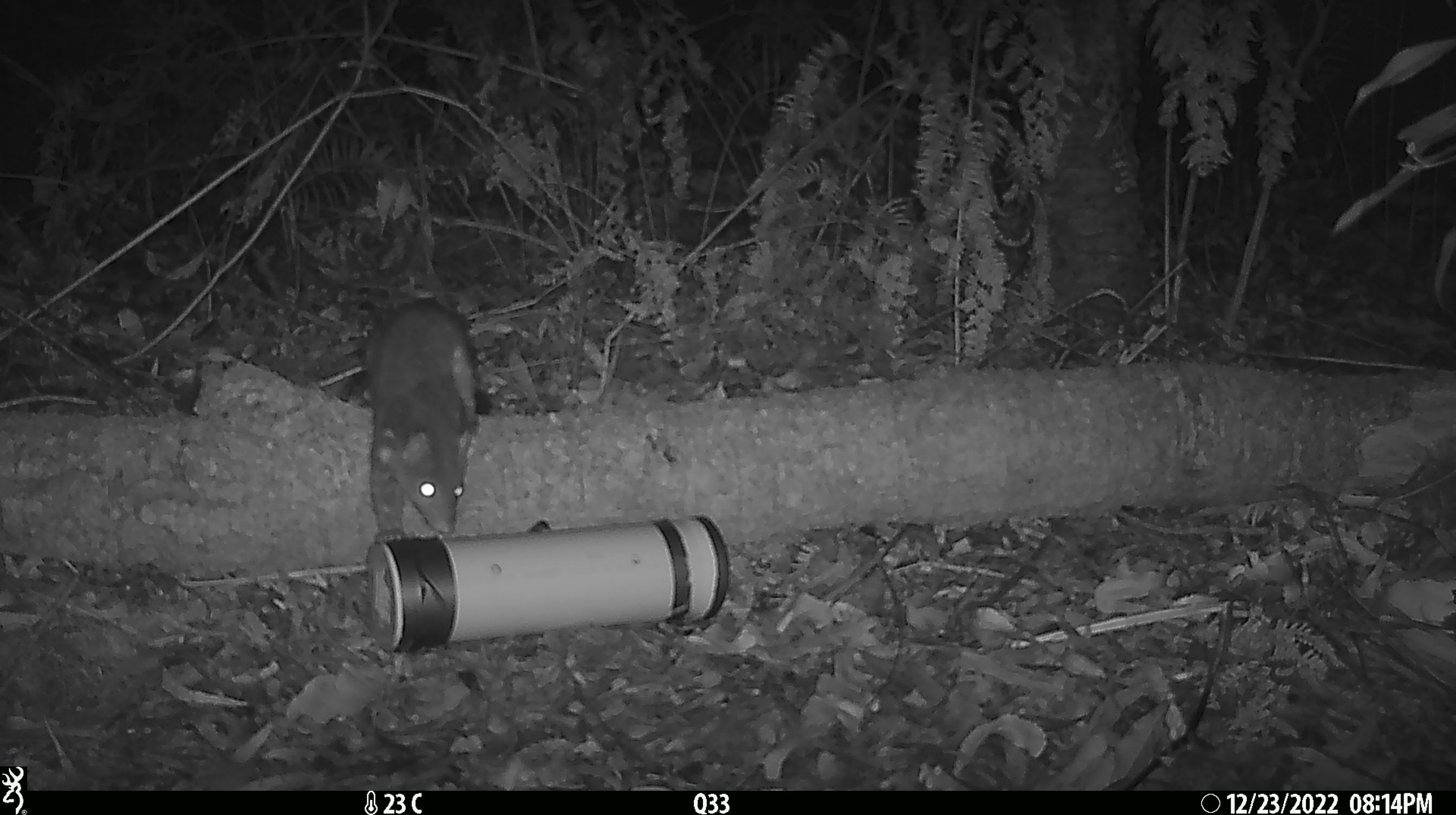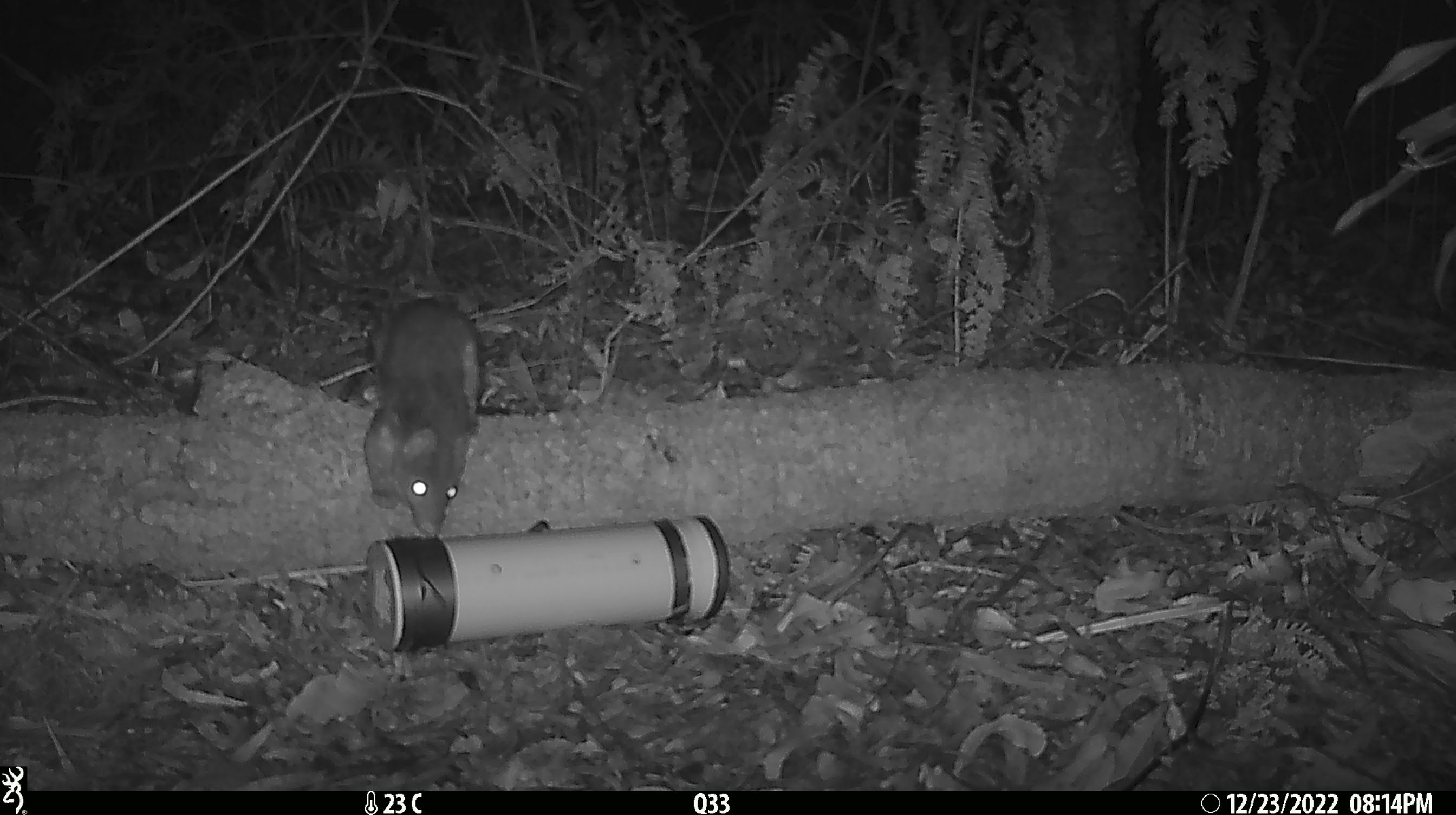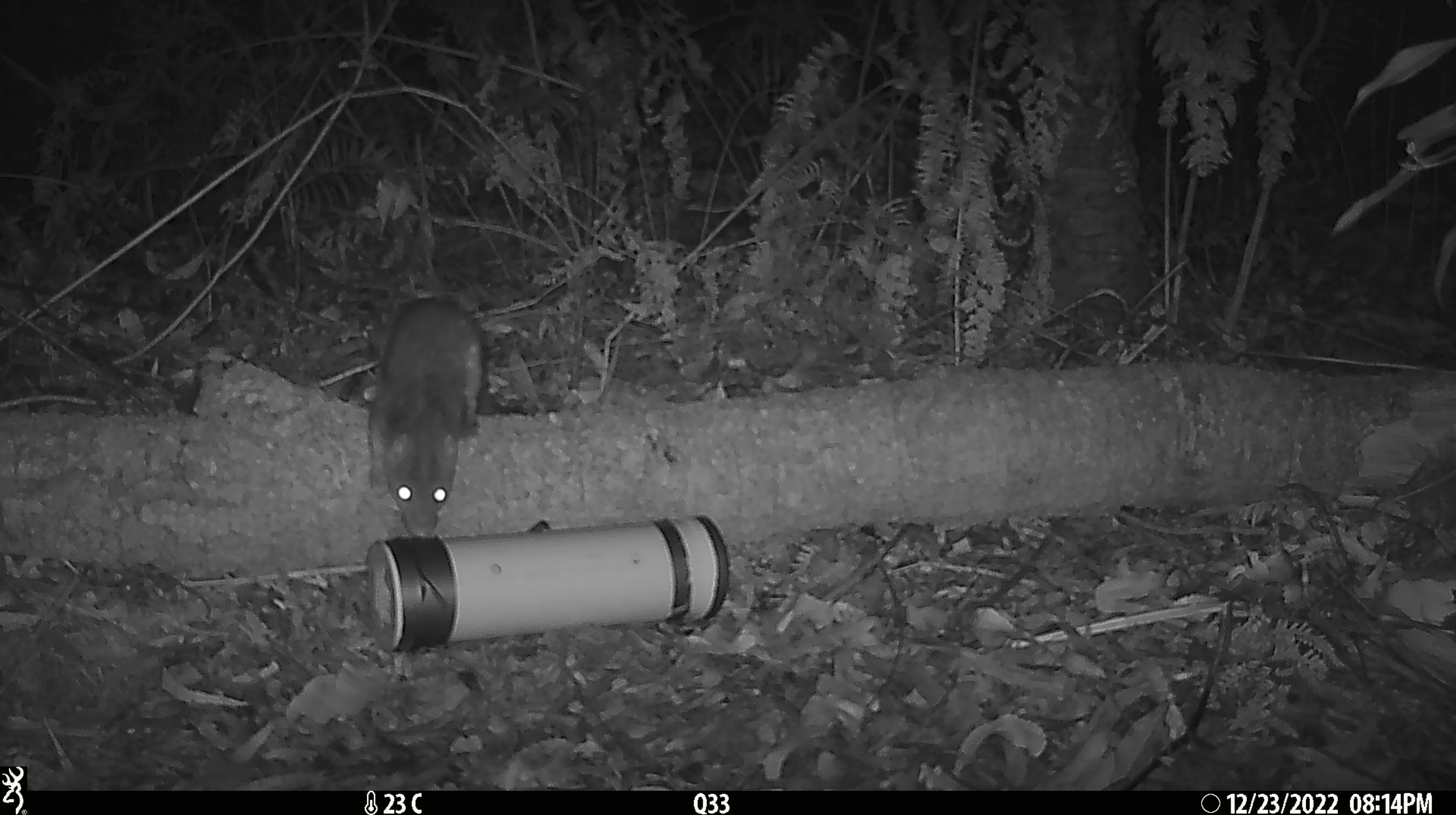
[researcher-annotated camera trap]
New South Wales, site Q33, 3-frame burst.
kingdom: Animalia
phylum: Chordata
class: Mammalia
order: Dasyuromorphia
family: Dasyuridae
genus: Dasyurus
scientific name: Dasyurus maculatus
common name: spotted-tailed quoll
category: quoll